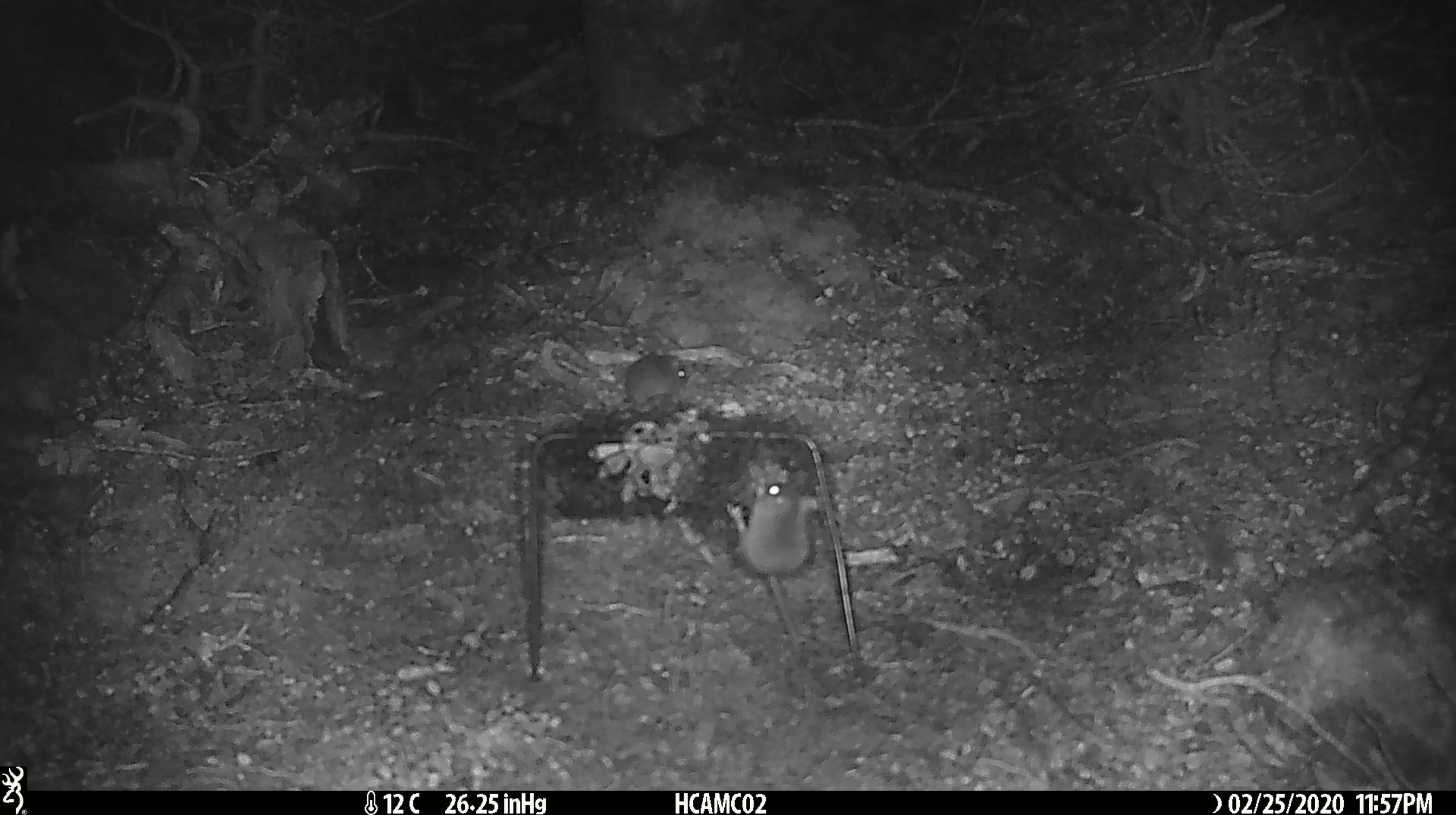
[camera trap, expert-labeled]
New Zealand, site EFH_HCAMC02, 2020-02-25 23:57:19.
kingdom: Animalia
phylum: Chordata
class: Mammalia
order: Rodentia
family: Muridae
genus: Mus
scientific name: Mus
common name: mouse